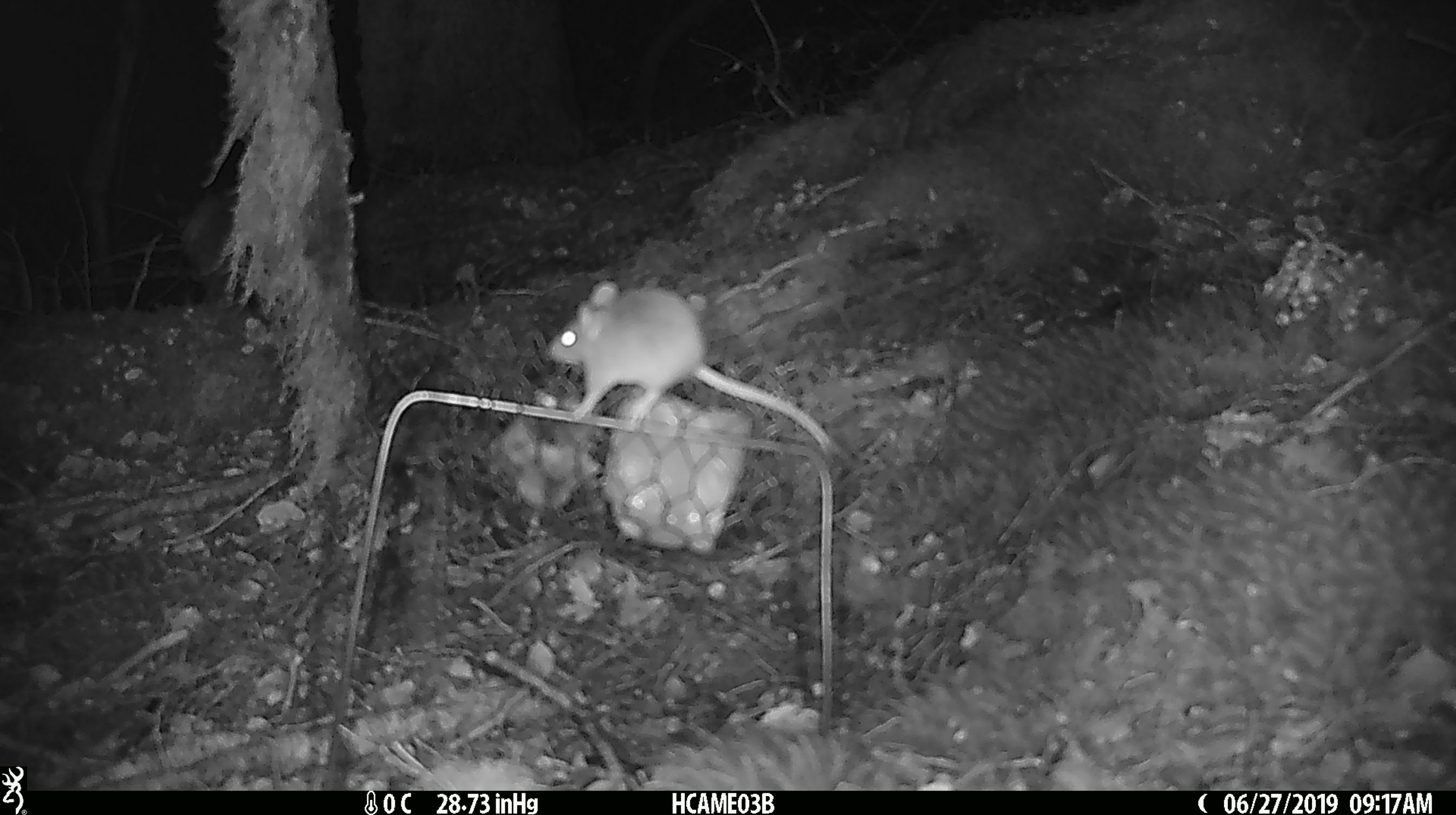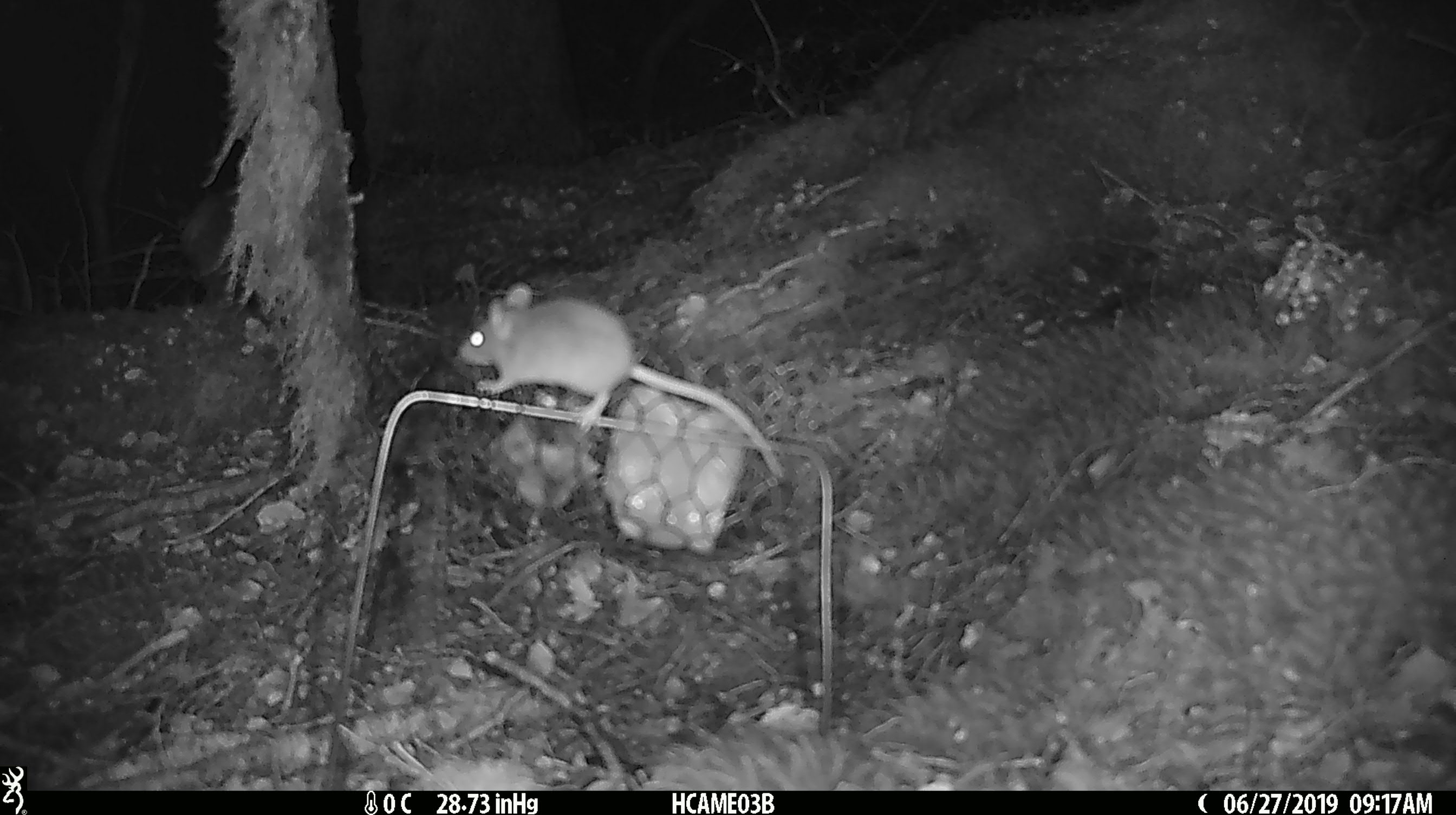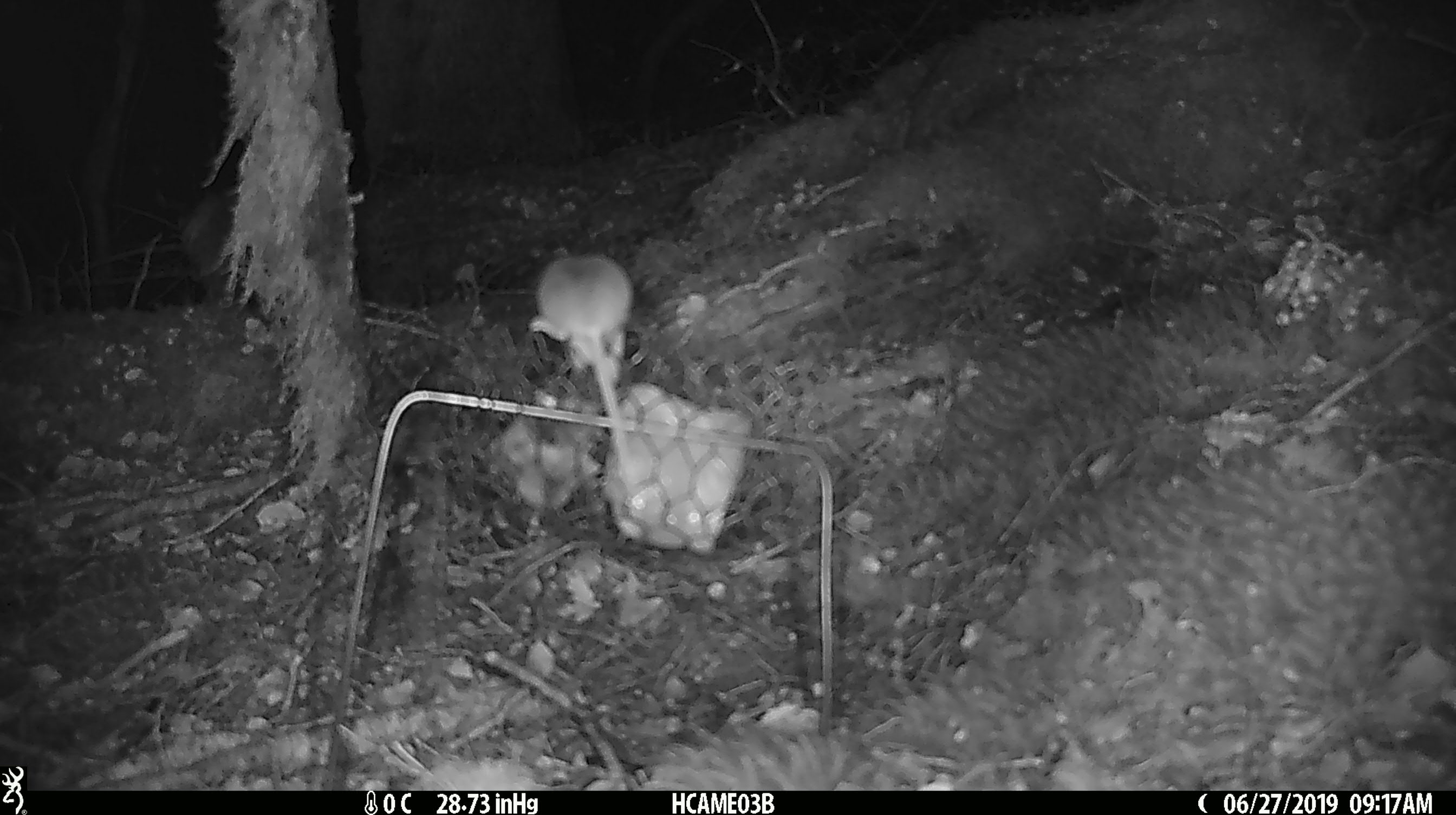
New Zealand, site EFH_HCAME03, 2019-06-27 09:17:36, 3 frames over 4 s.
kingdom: Animalia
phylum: Chordata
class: Mammalia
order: Rodentia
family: Muridae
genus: Mus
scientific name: Mus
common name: mouse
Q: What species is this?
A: Mouse (Mus).